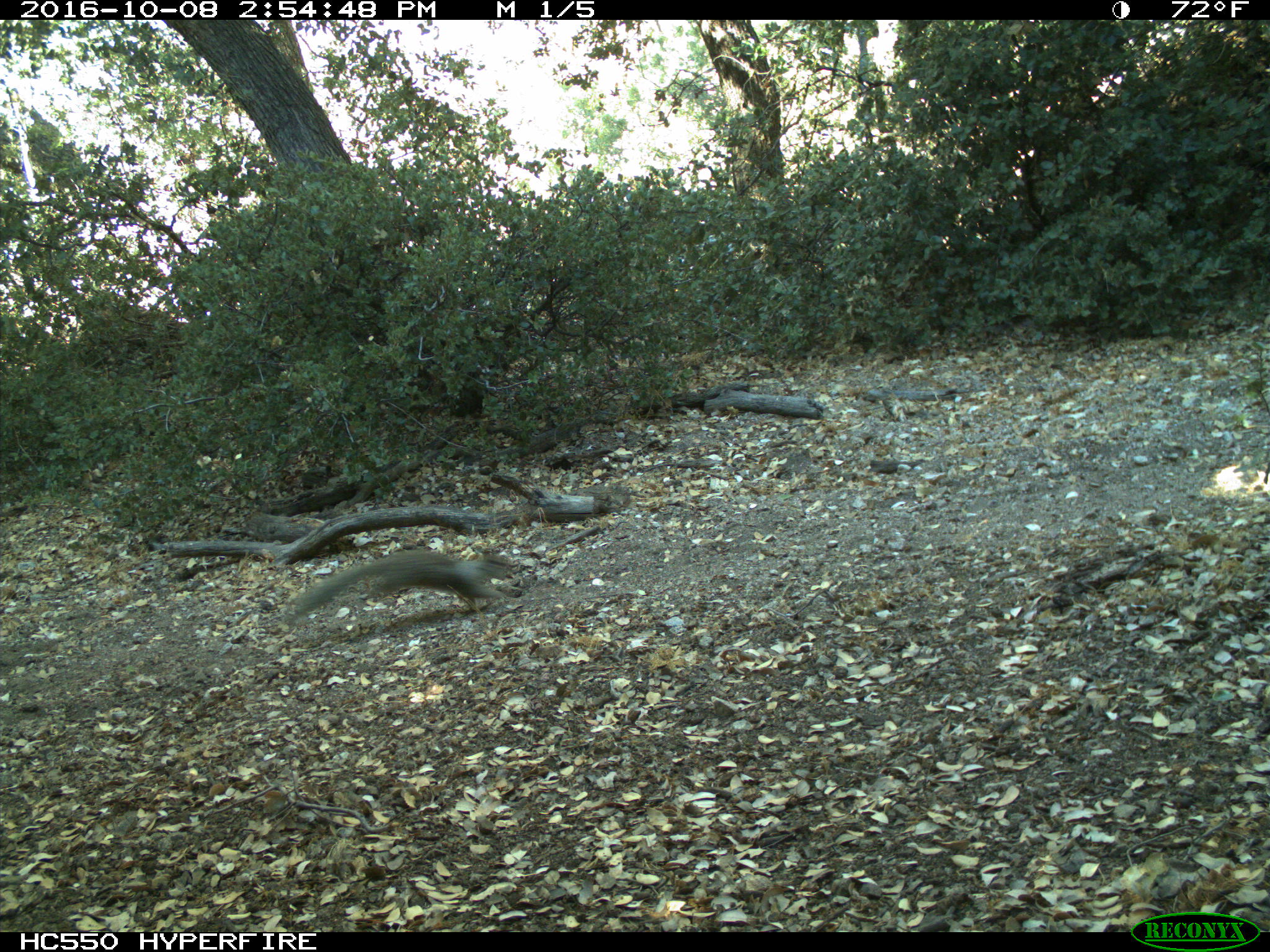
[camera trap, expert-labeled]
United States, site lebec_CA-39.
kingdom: Animalia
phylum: Chordata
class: Mammalia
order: Rodentia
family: Sciuridae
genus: Otospermophilus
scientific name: Otospermophilus beecheyi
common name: california ground squirrel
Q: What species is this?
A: Otospermophilus beecheyi (california ground squirrel).